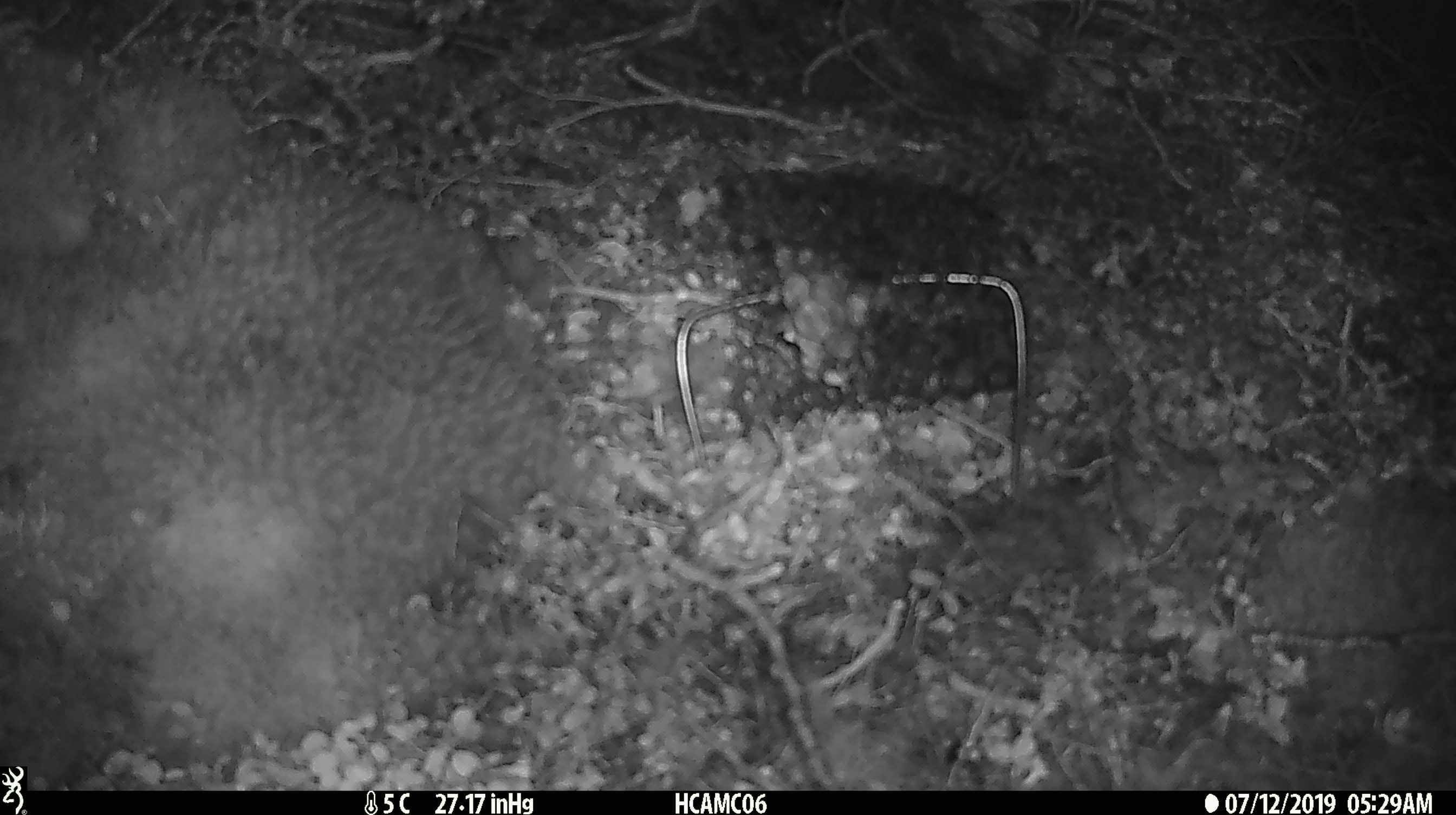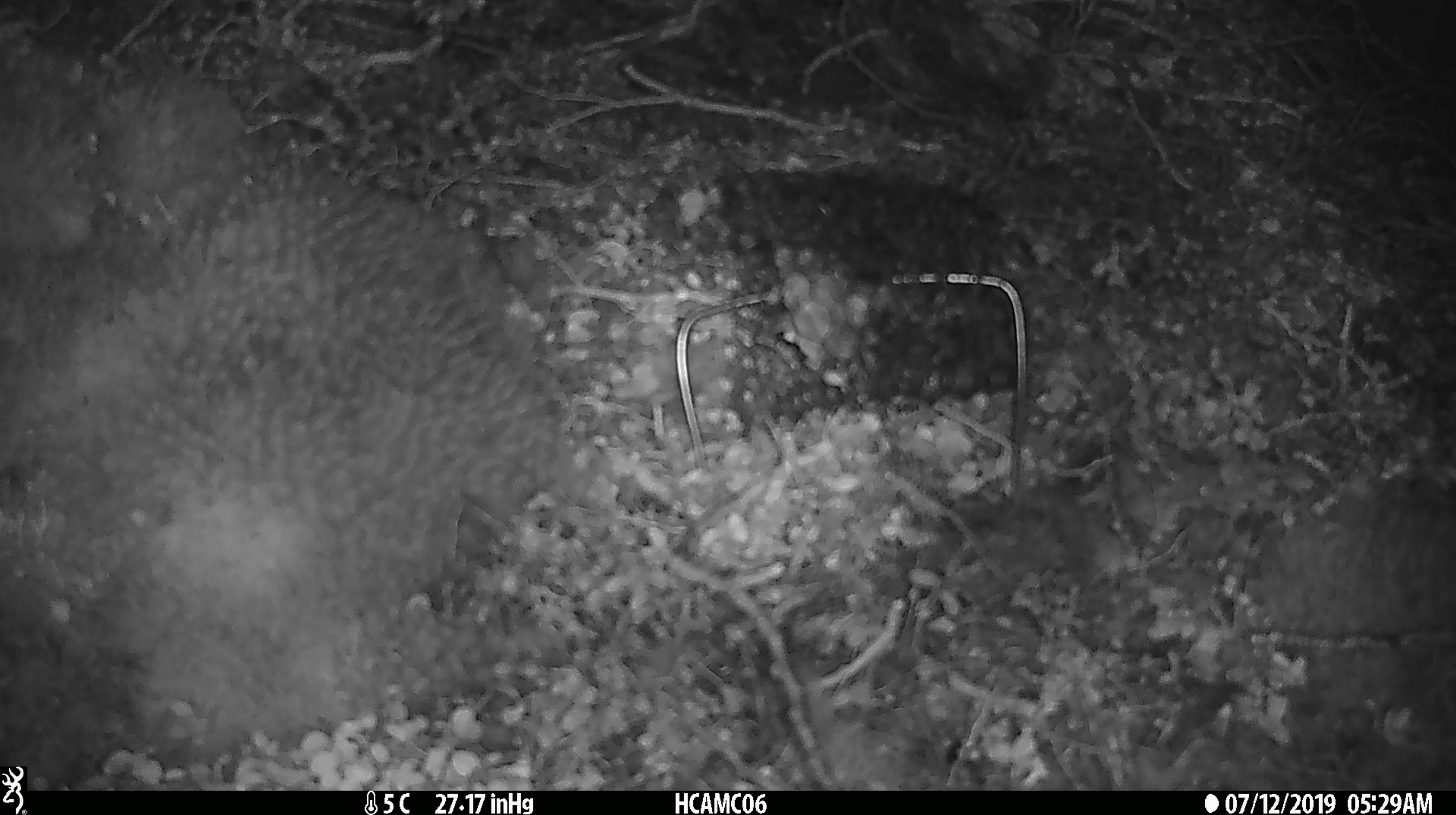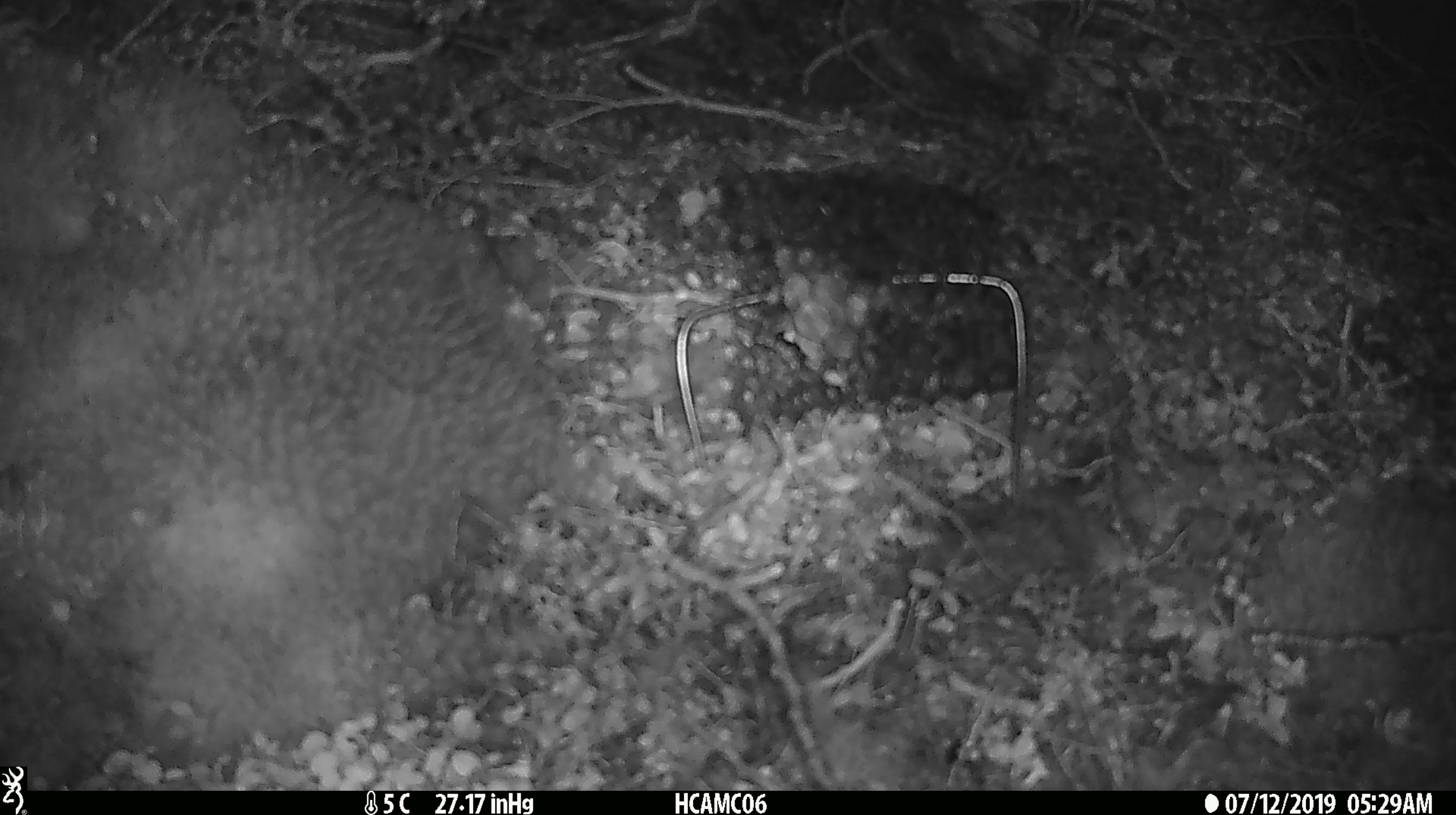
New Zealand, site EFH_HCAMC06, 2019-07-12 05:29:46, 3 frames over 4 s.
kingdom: Animalia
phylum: Chordata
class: Mammalia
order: Rodentia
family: Muridae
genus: Mus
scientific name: Mus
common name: mouse